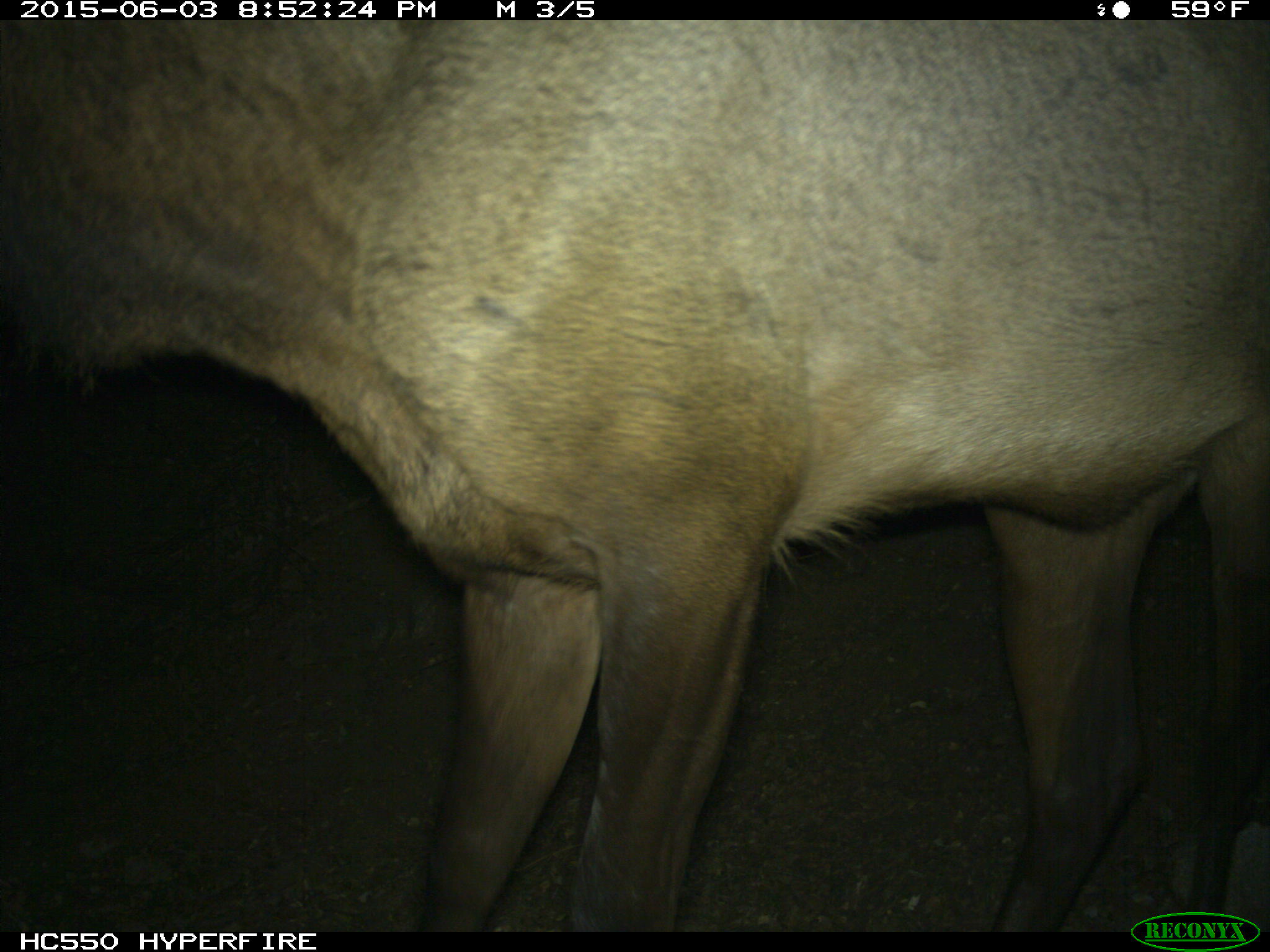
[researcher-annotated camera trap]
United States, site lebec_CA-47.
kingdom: Animalia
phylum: Chordata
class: Mammalia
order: Artiodactyla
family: Cervidae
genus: Cervus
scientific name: Cervus canadensis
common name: elk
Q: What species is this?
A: Cervus canadensis (elk).